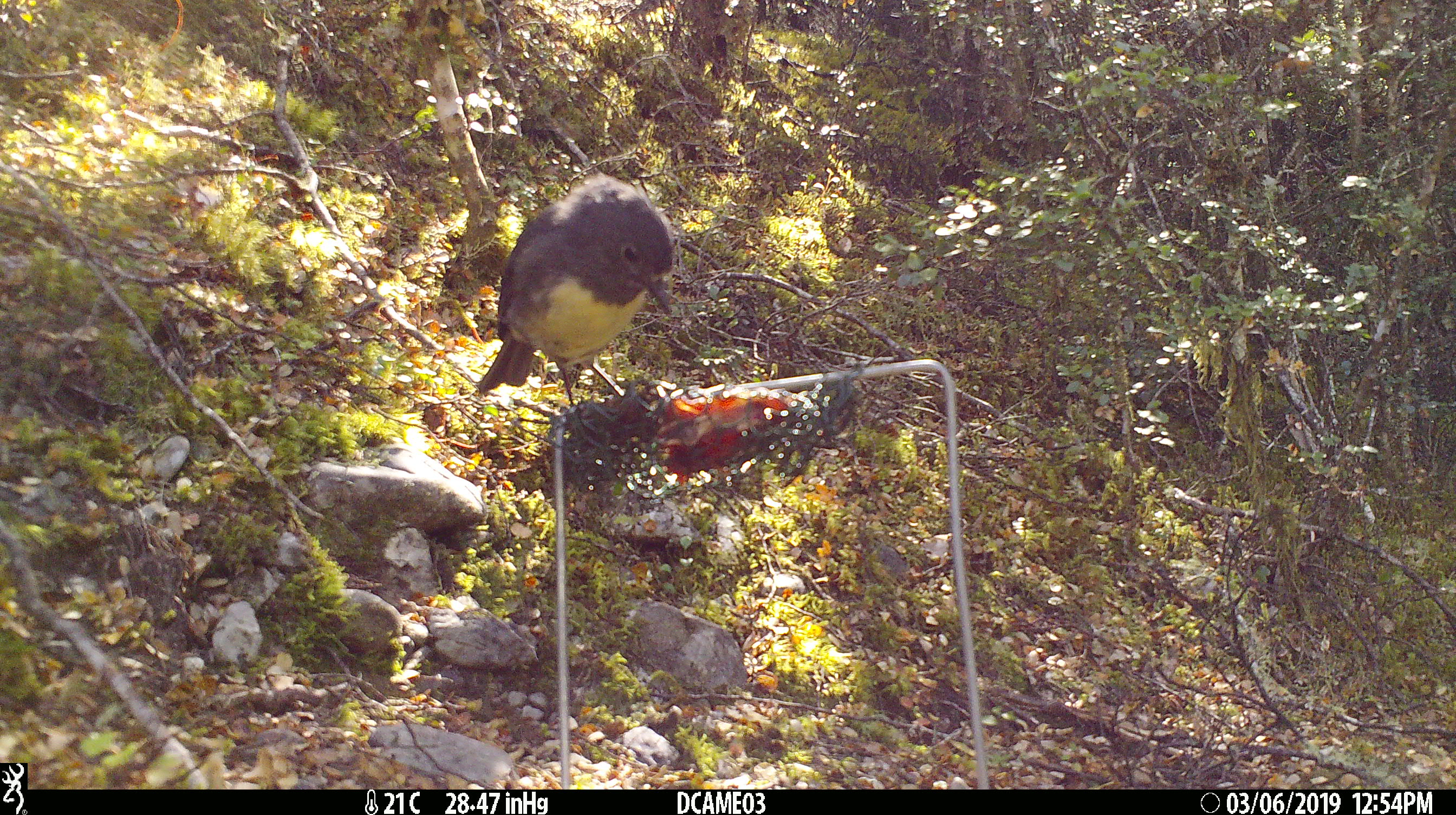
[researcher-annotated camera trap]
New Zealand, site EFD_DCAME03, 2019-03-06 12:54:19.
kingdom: Animalia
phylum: Chordata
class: Aves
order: Passeriformes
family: Petroicidae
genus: Petroica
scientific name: Petroica australis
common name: new zealand robin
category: robin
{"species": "robin (new zealand robin) (Petroica australis)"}